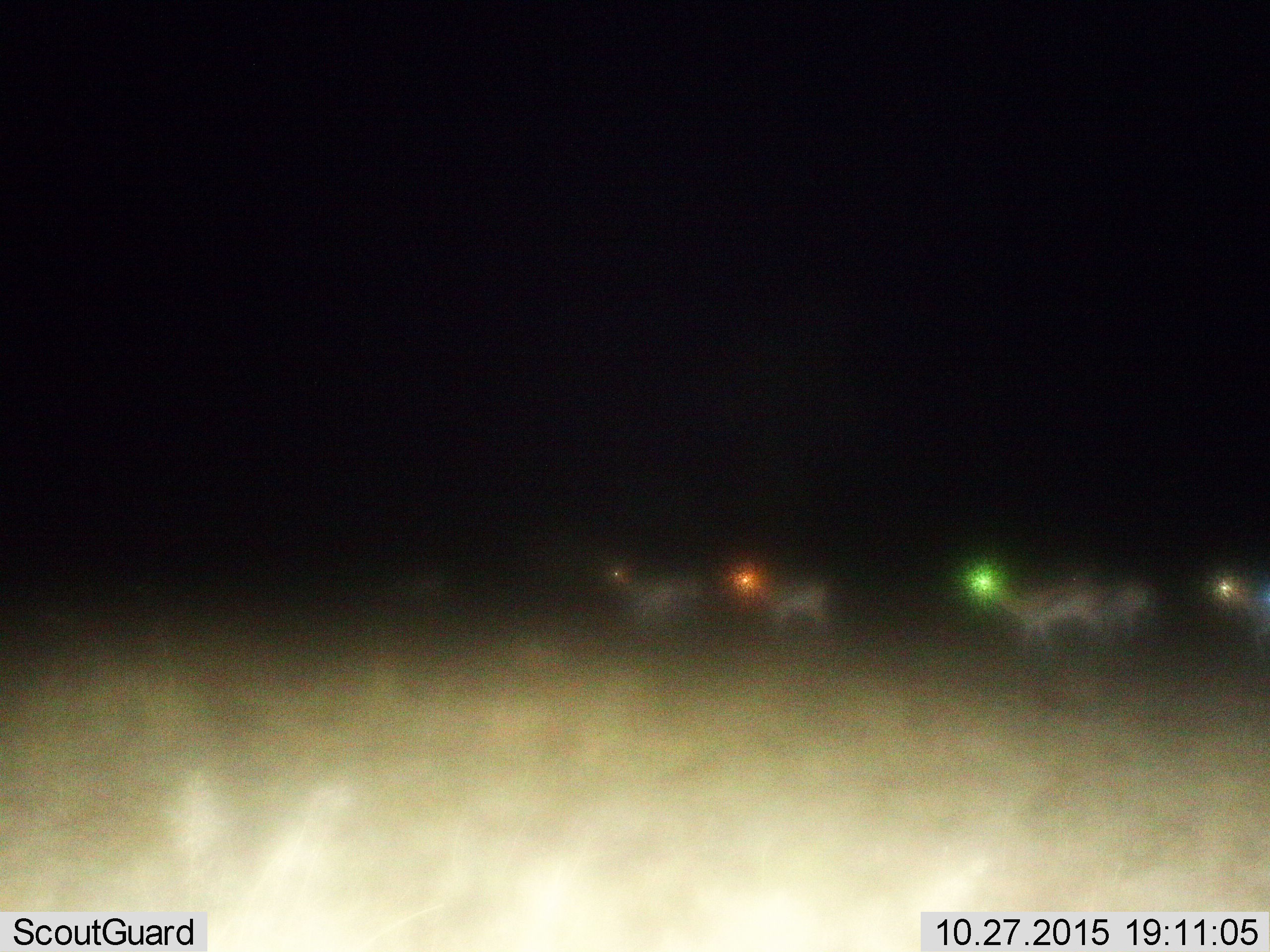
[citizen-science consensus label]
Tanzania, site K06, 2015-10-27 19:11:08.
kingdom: Animalia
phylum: Chordata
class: Mammalia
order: Artiodactyla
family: Bovidae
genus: Eudorcas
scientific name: Eudorcas thomsonii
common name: thomson's gazelle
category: gazellethomsons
Gazellethomsons (thomson's gazelle) (Eudorcas thomsonii), count 5. Behavior (volunteer vote fractions): standing 43%, resting 0%, moving 100%, interacting 0%. Young present (vote fraction): 29%. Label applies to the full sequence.